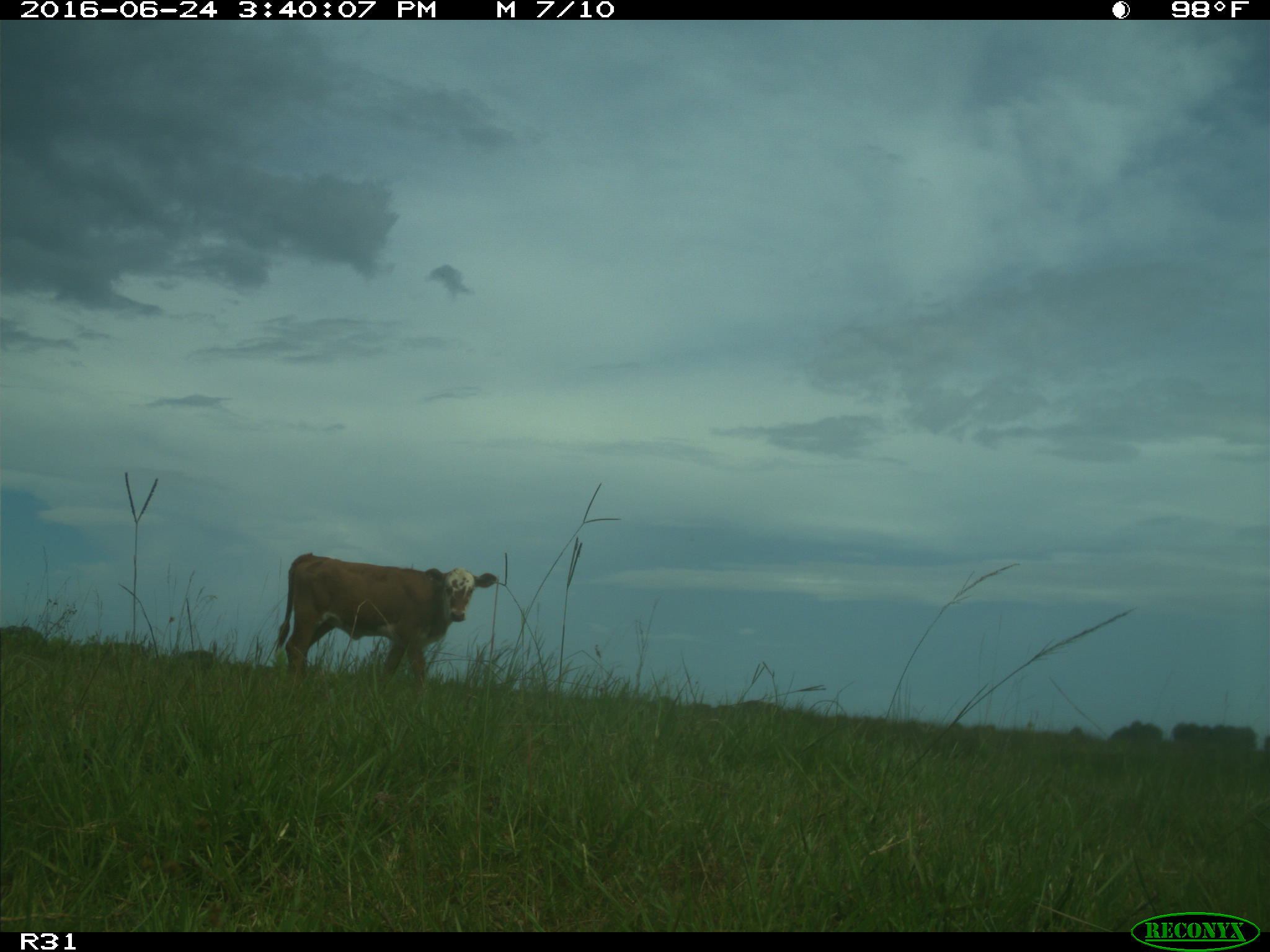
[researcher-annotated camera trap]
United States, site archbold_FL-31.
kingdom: Animalia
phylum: Chordata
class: Mammalia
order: Artiodactyla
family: Bovidae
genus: Bos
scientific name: Bos taurus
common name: domestic cow